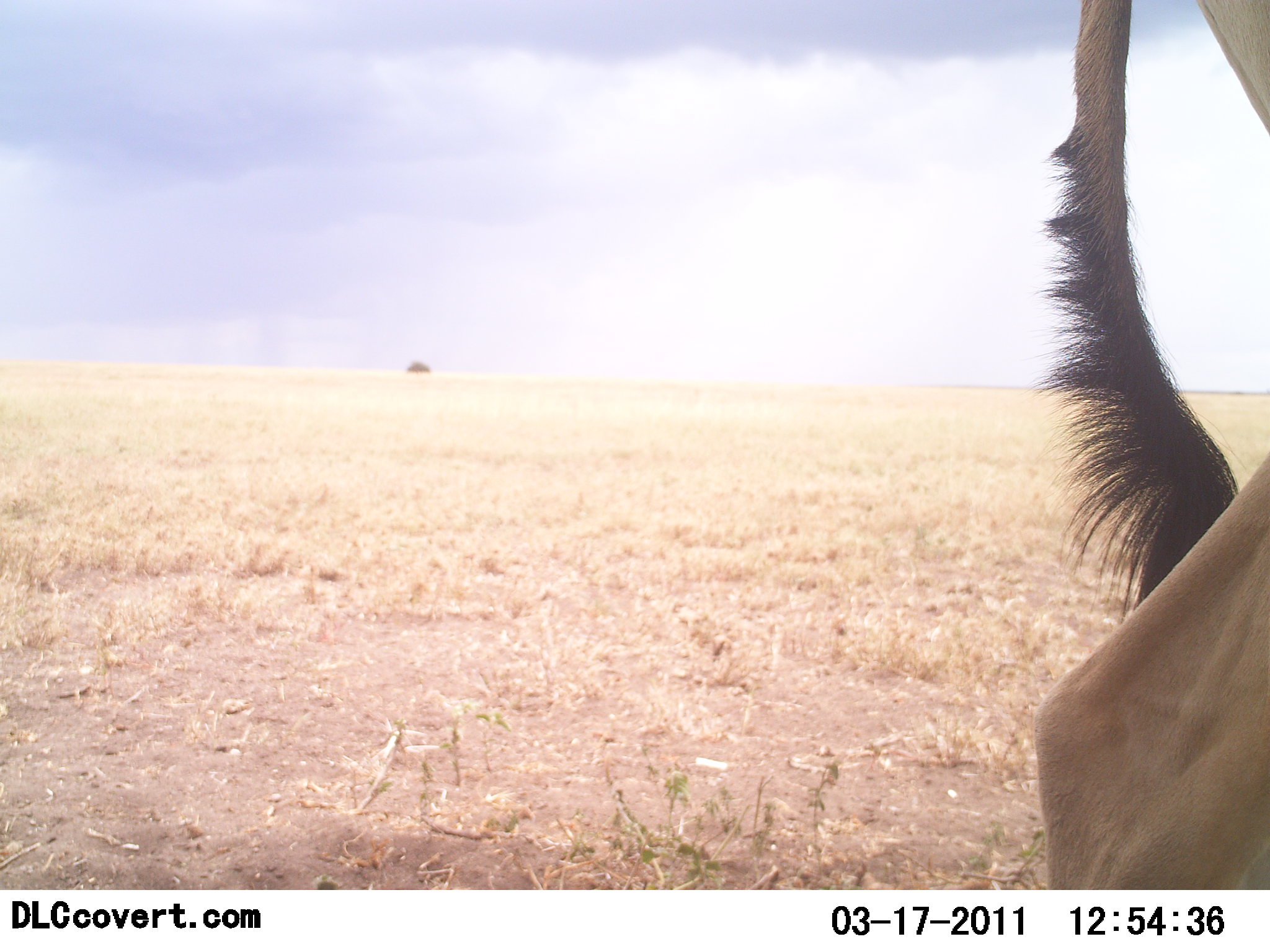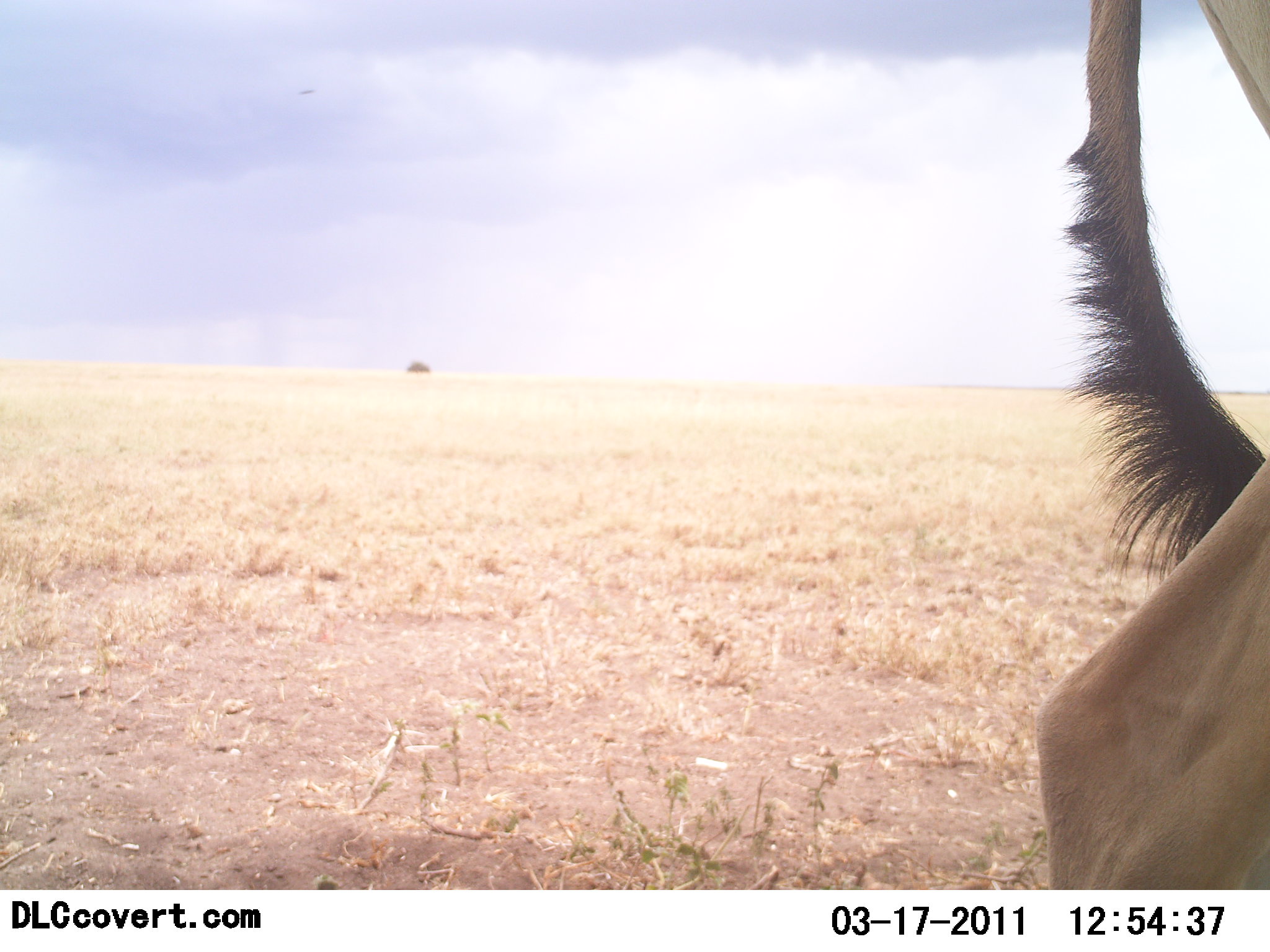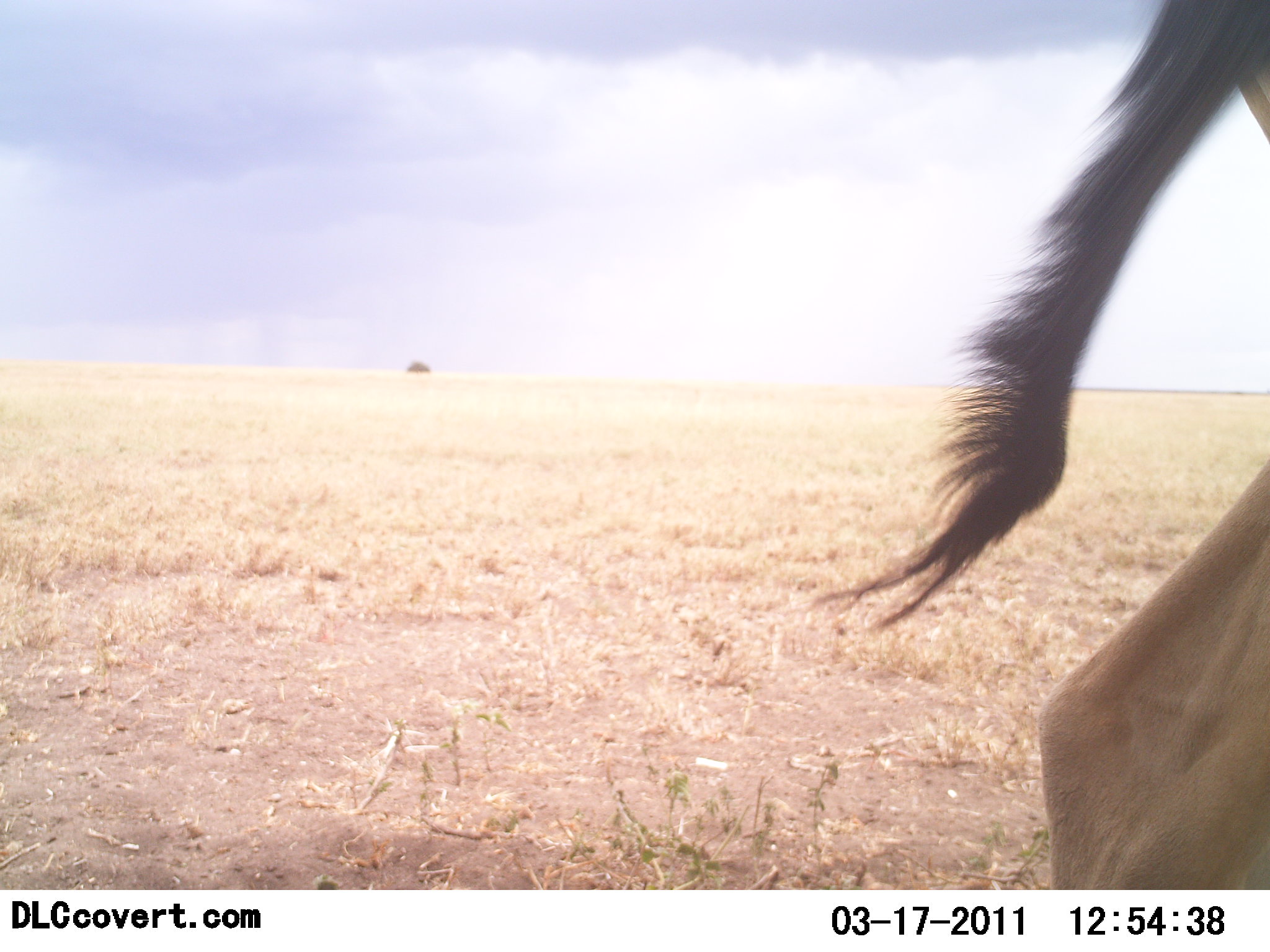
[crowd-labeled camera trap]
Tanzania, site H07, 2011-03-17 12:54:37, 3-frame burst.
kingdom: Animalia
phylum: Chordata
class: Mammalia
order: Artiodactyla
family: Bovidae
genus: Alcelaphus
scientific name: Alcelaphus buselaphus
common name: hartebeest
Hartebeest (Alcelaphus buselaphus), count 1. Behavior (volunteer vote fractions): standing 80%, resting 0%, moving 20%, interacting 0%. Young present (vote fraction): 0%. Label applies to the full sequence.